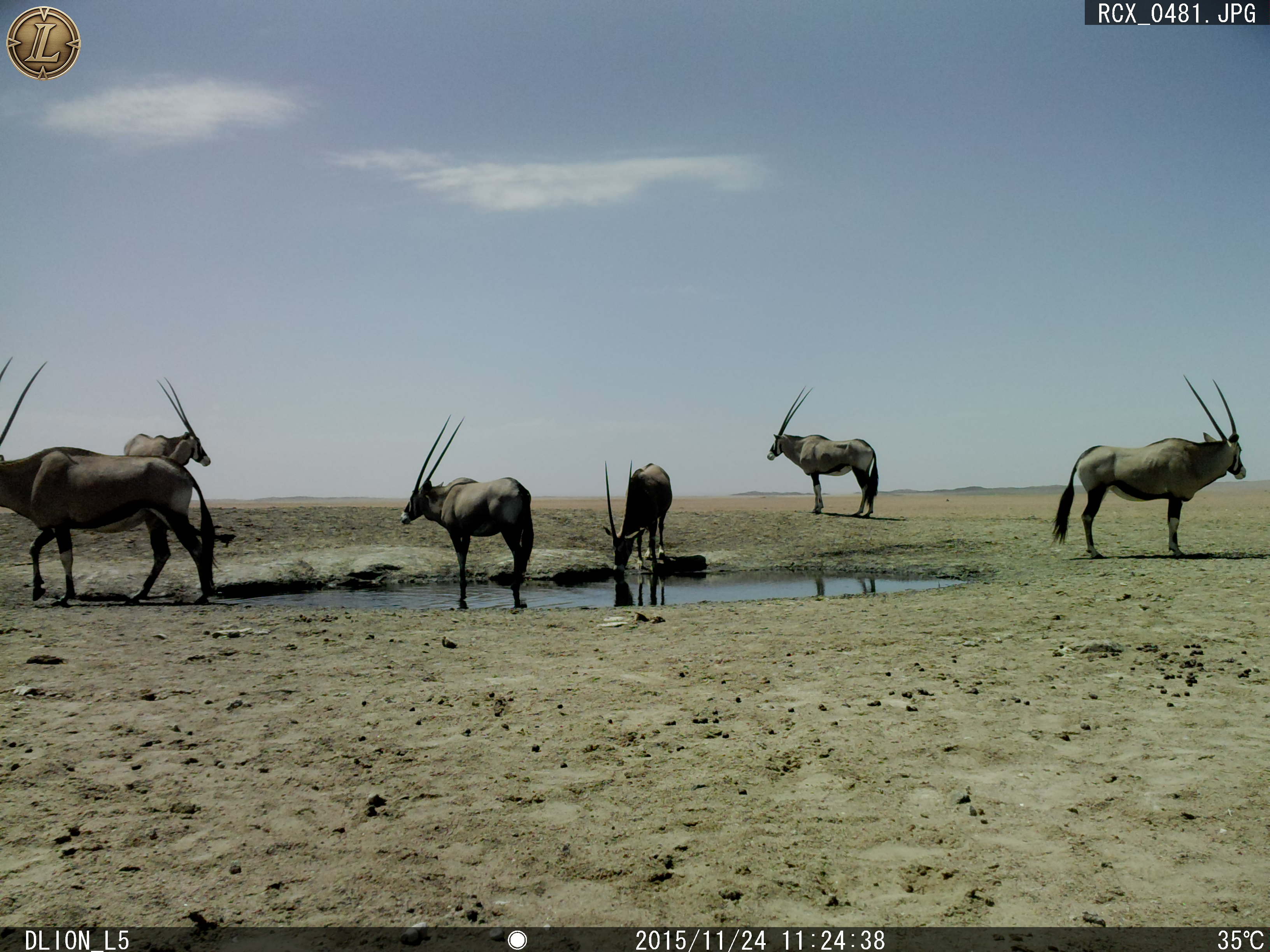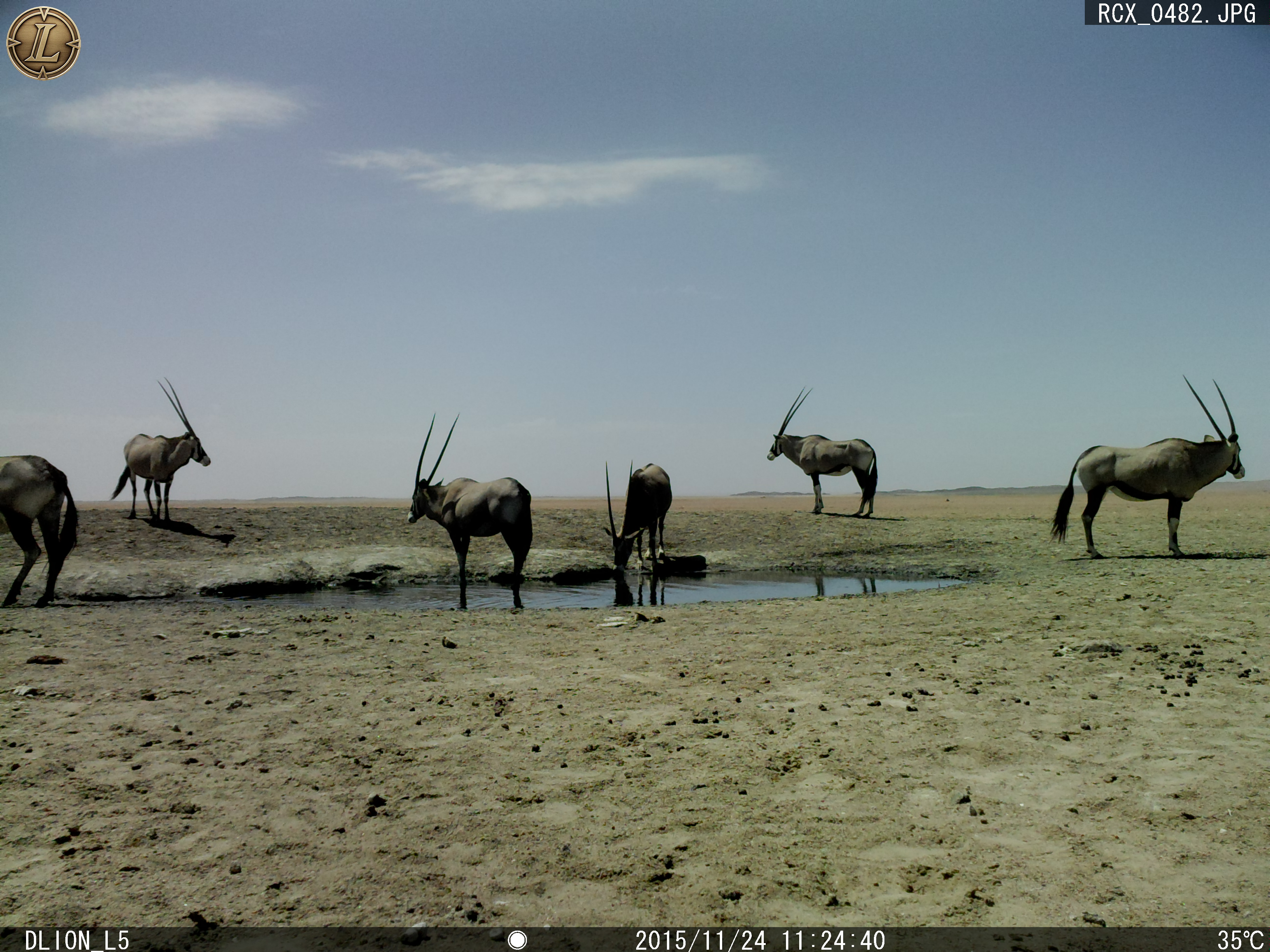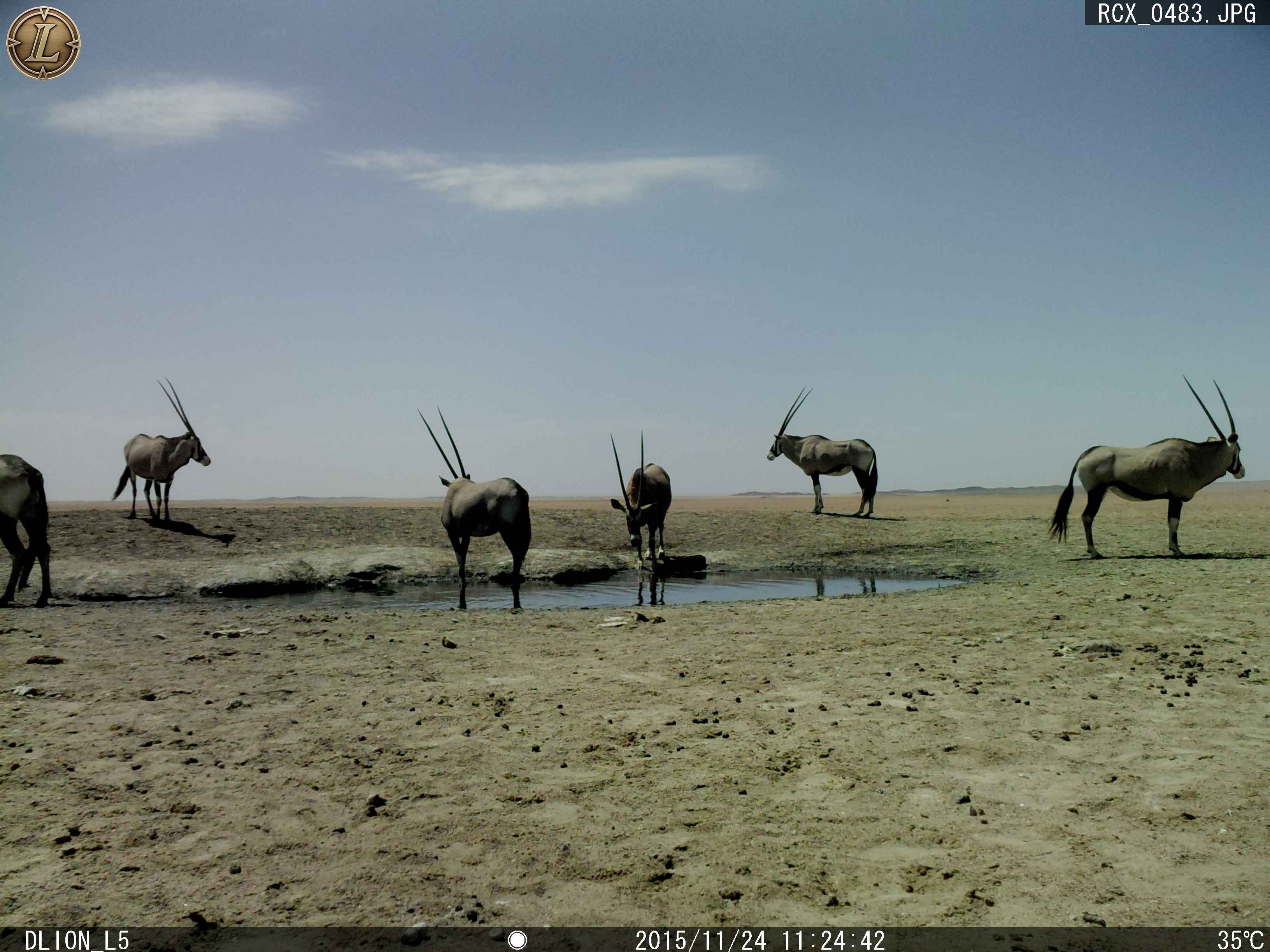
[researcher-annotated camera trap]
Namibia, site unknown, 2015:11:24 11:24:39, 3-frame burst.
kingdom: Animalia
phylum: Chordata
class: Mammalia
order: Artiodactyla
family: Bovidae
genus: Oryx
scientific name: Oryx gazella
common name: gemsbok